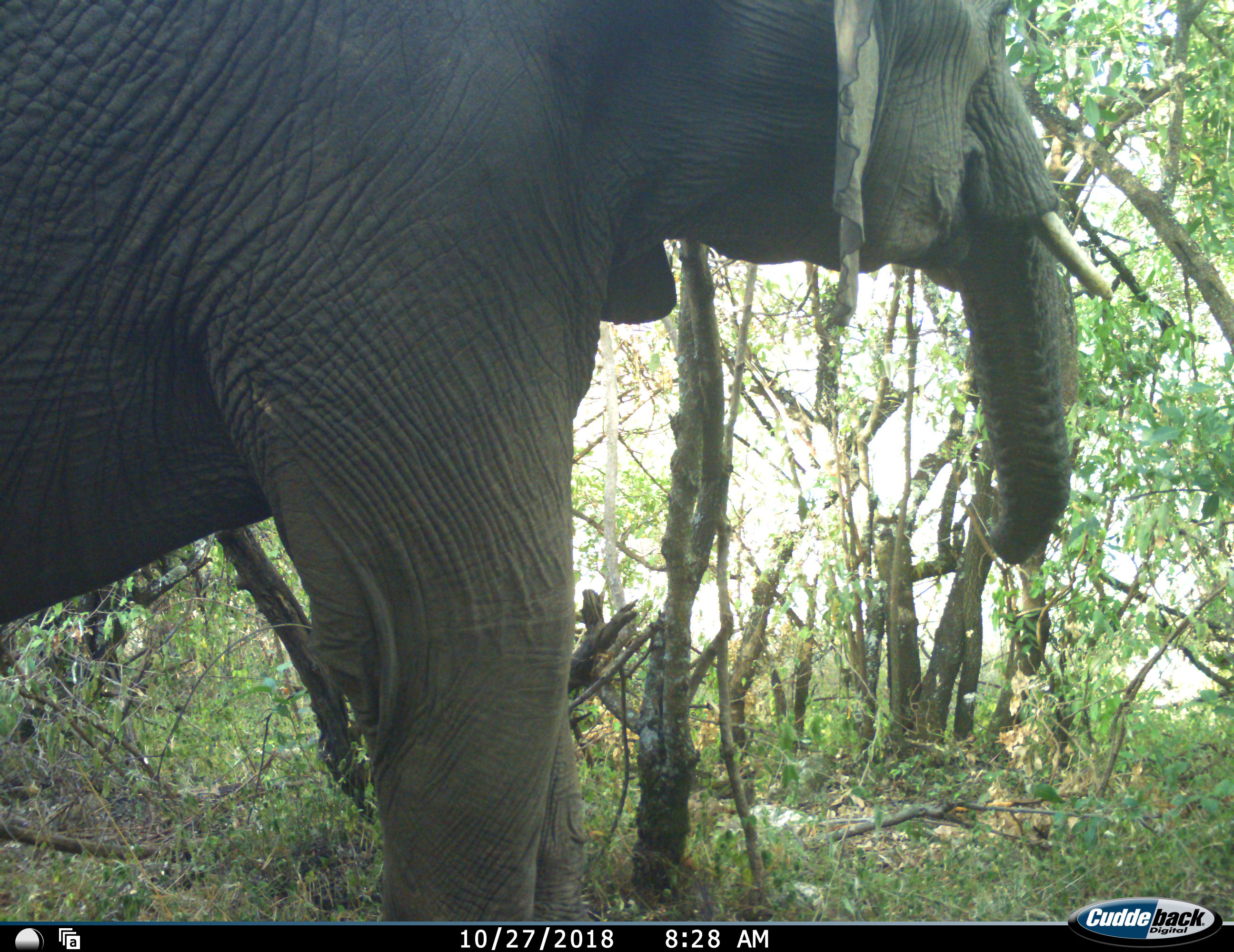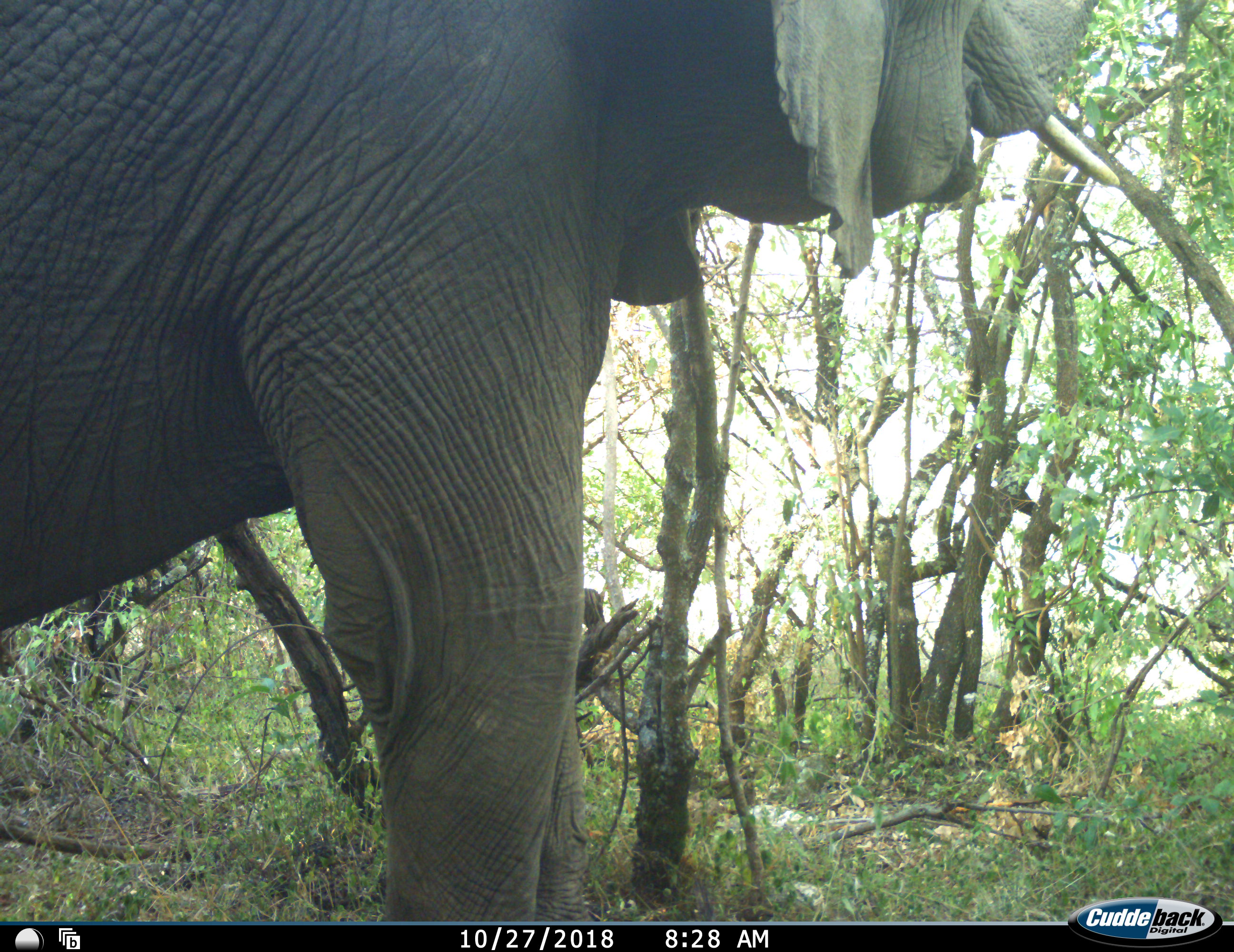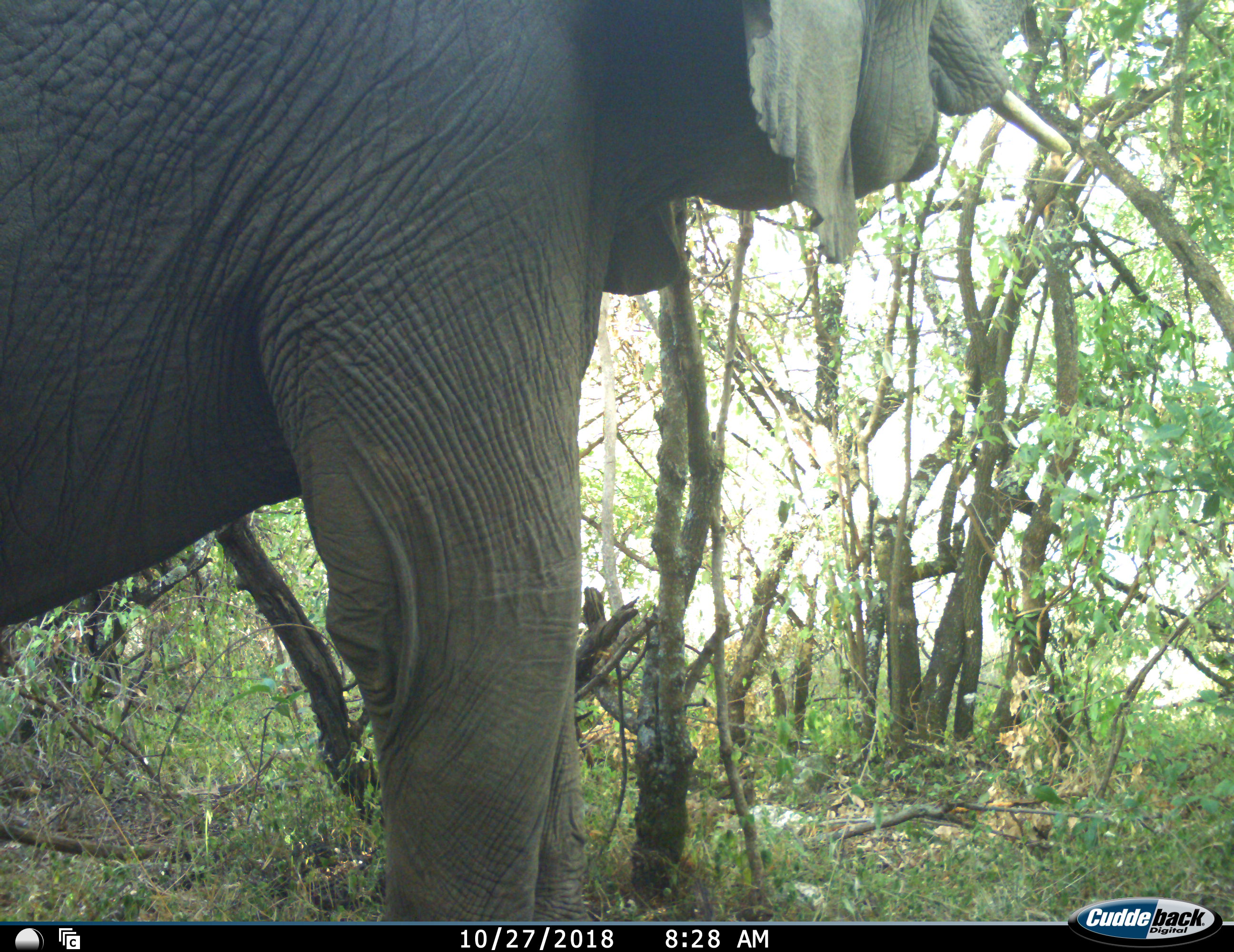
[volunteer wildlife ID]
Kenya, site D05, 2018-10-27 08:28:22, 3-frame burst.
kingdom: Animalia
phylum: Chordata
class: Mammalia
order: Proboscidea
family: Elephantidae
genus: Loxodonta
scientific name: Loxodonta africana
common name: african bush elephant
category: elephant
Elephant (african bush elephant) (Loxodonta africana), count 1. Behavior (volunteer vote fractions): standing 80%, resting 0%, moving 10%, interacting 0%. Young present (vote fraction): 0%. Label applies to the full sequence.